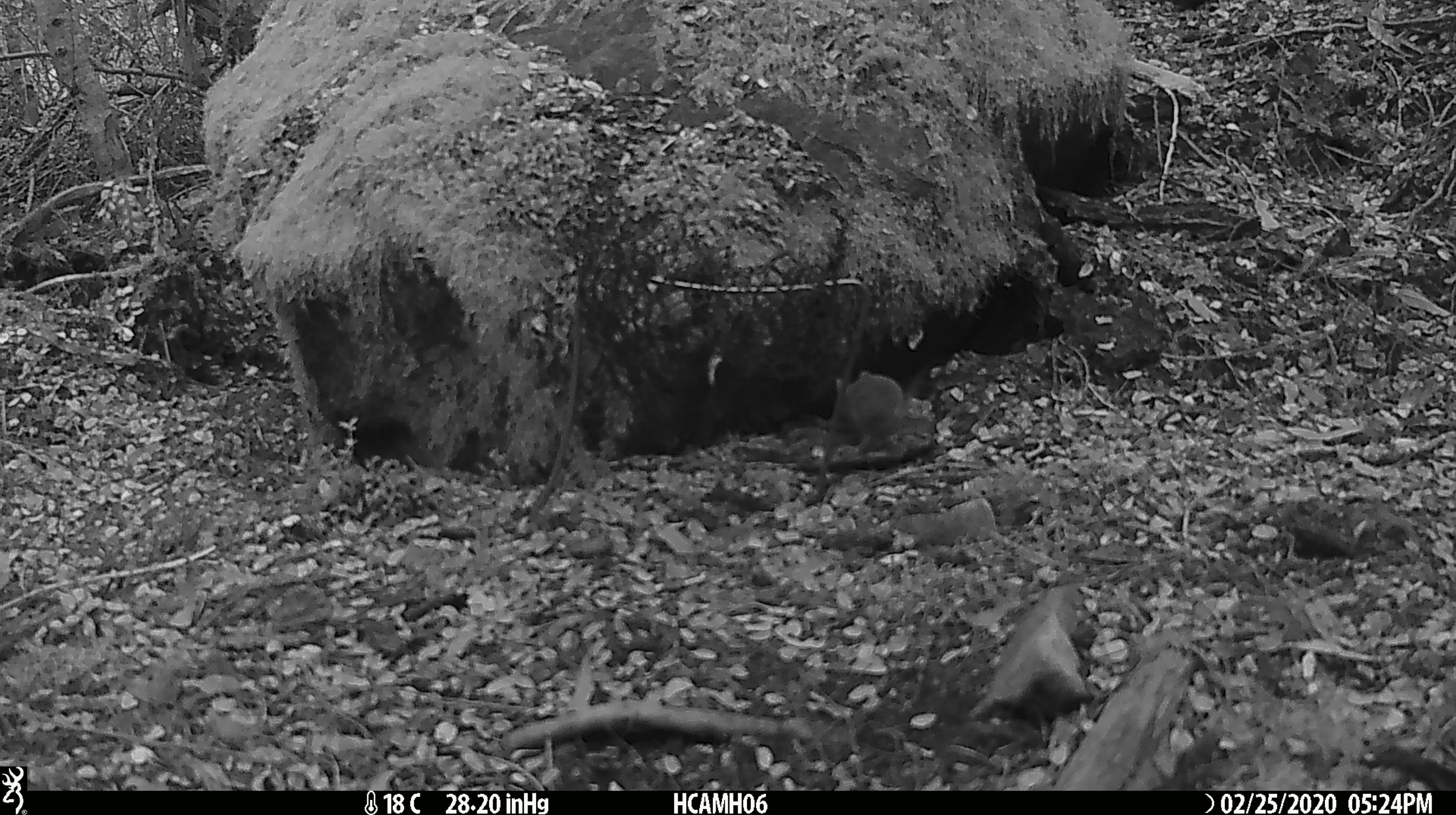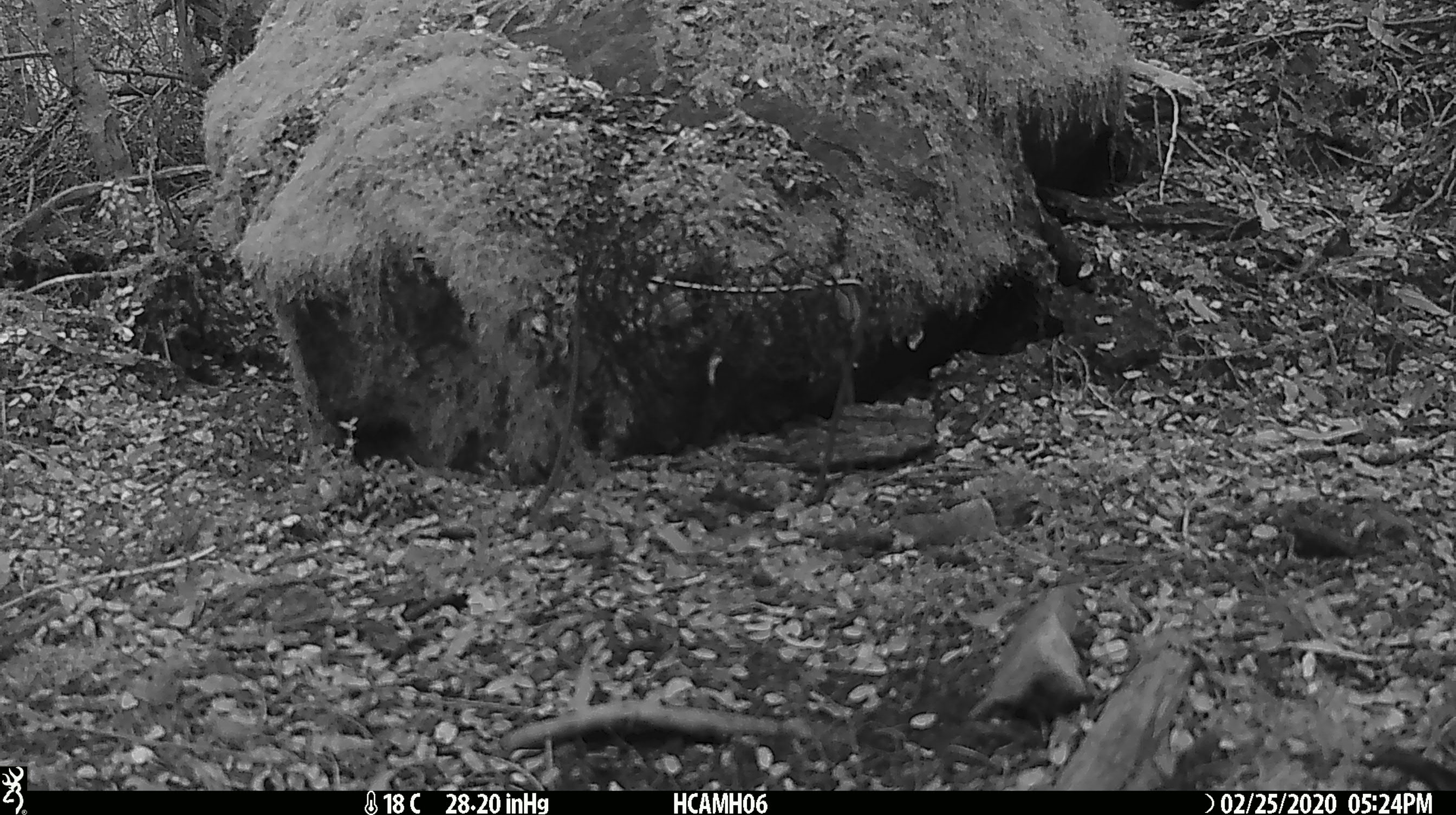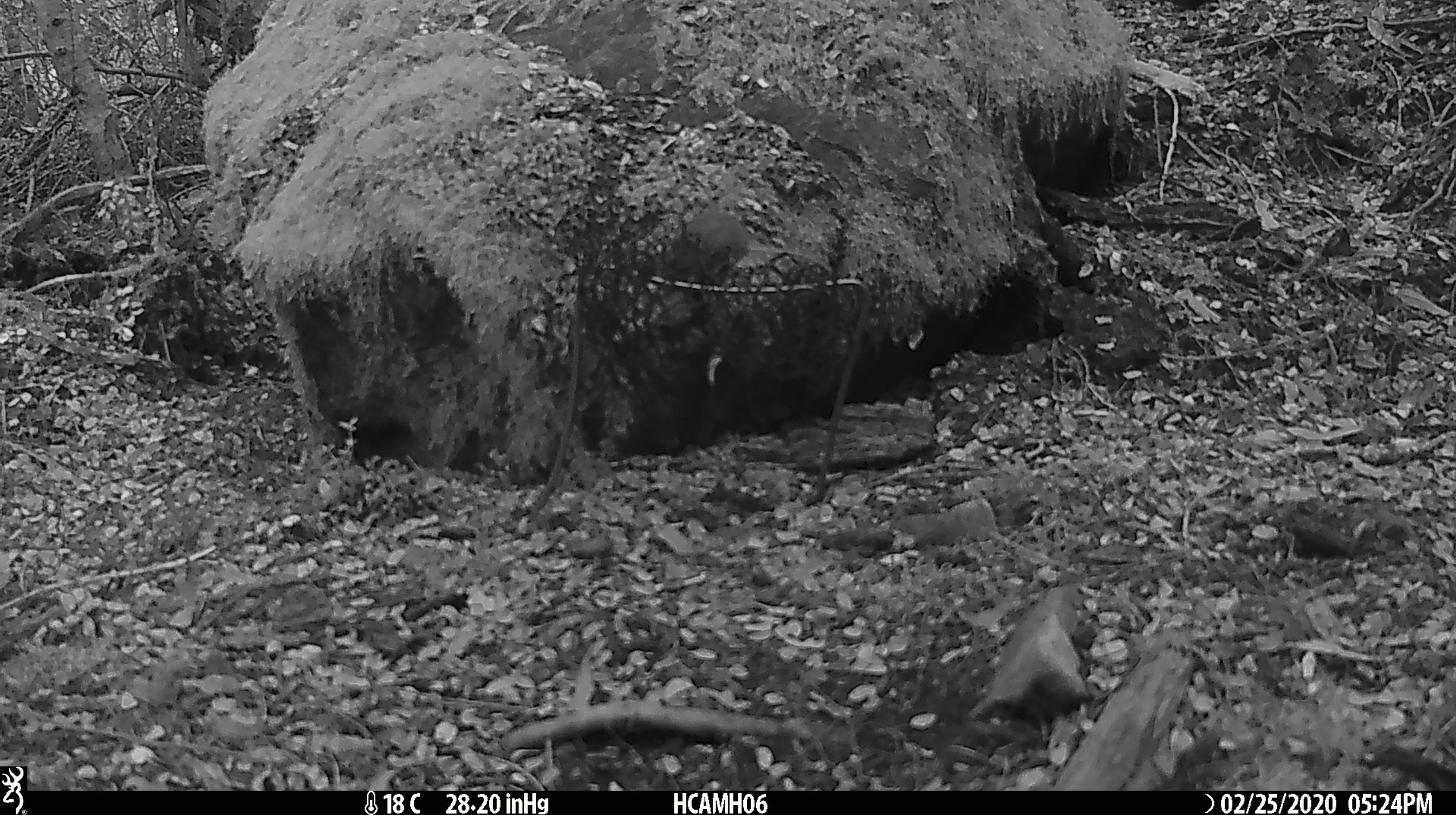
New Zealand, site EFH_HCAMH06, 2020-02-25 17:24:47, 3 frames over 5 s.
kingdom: Animalia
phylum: Chordata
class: Mammalia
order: Rodentia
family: Muridae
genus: Mus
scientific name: Mus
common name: mouse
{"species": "mouse (Mus)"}